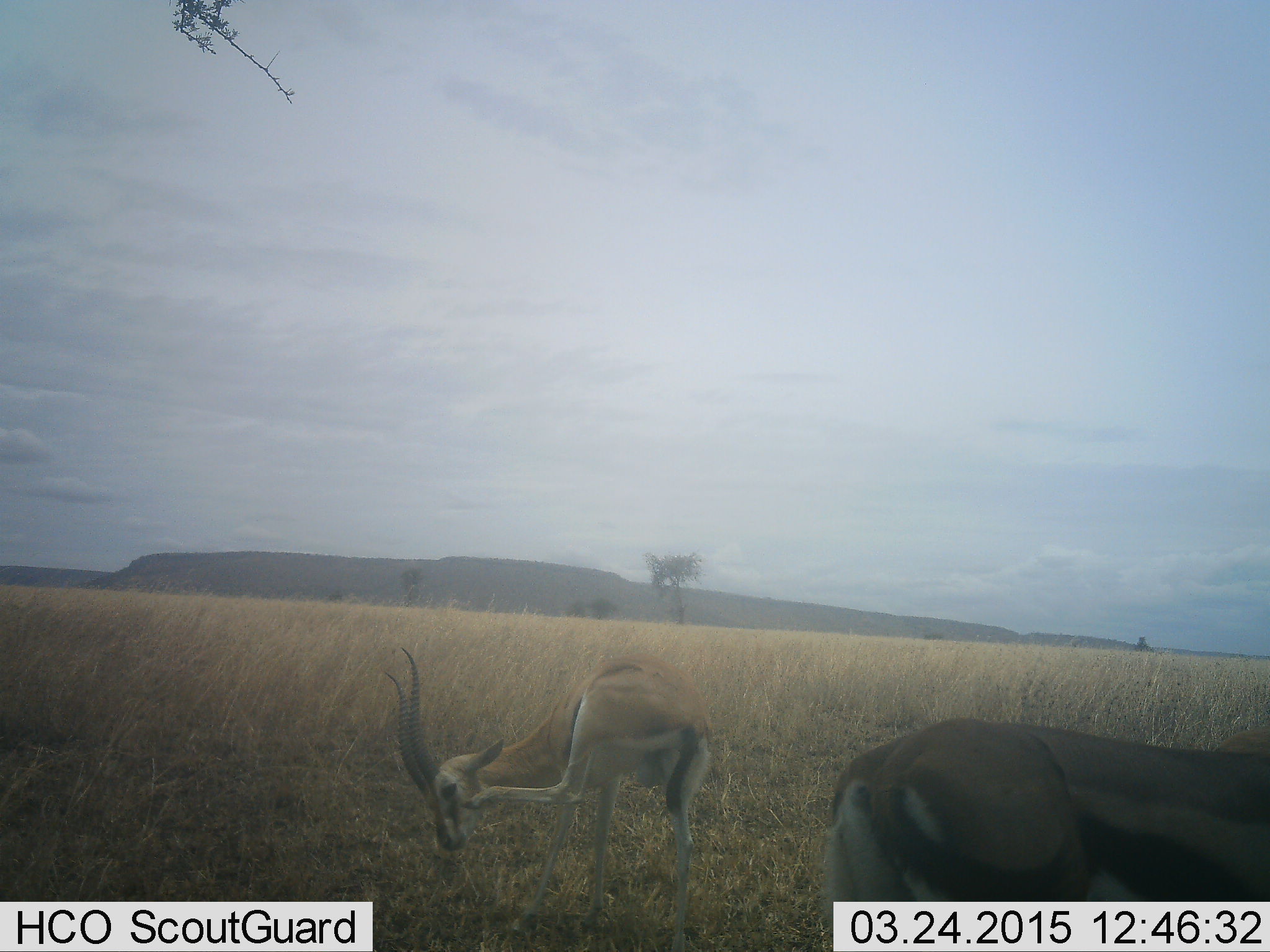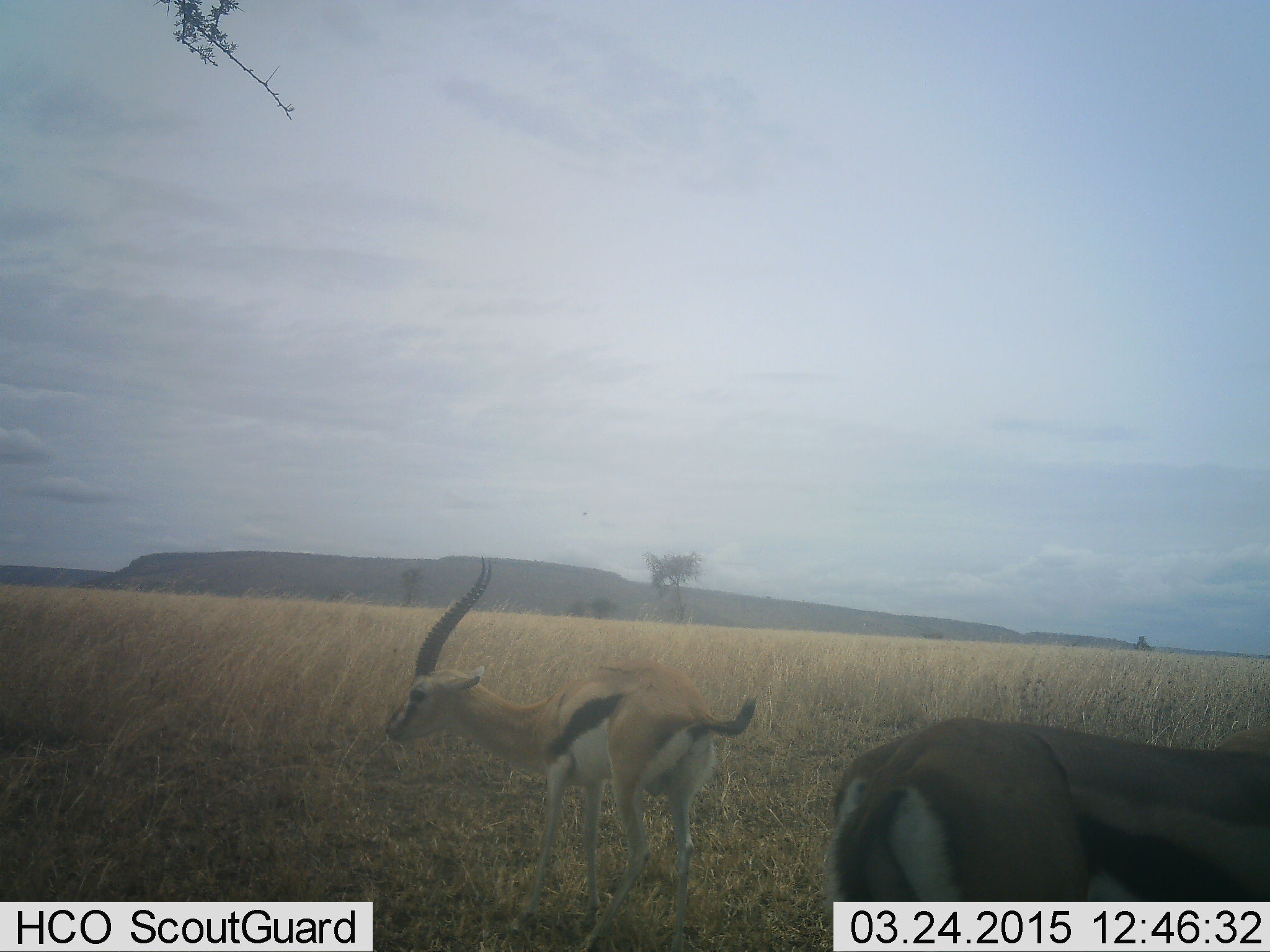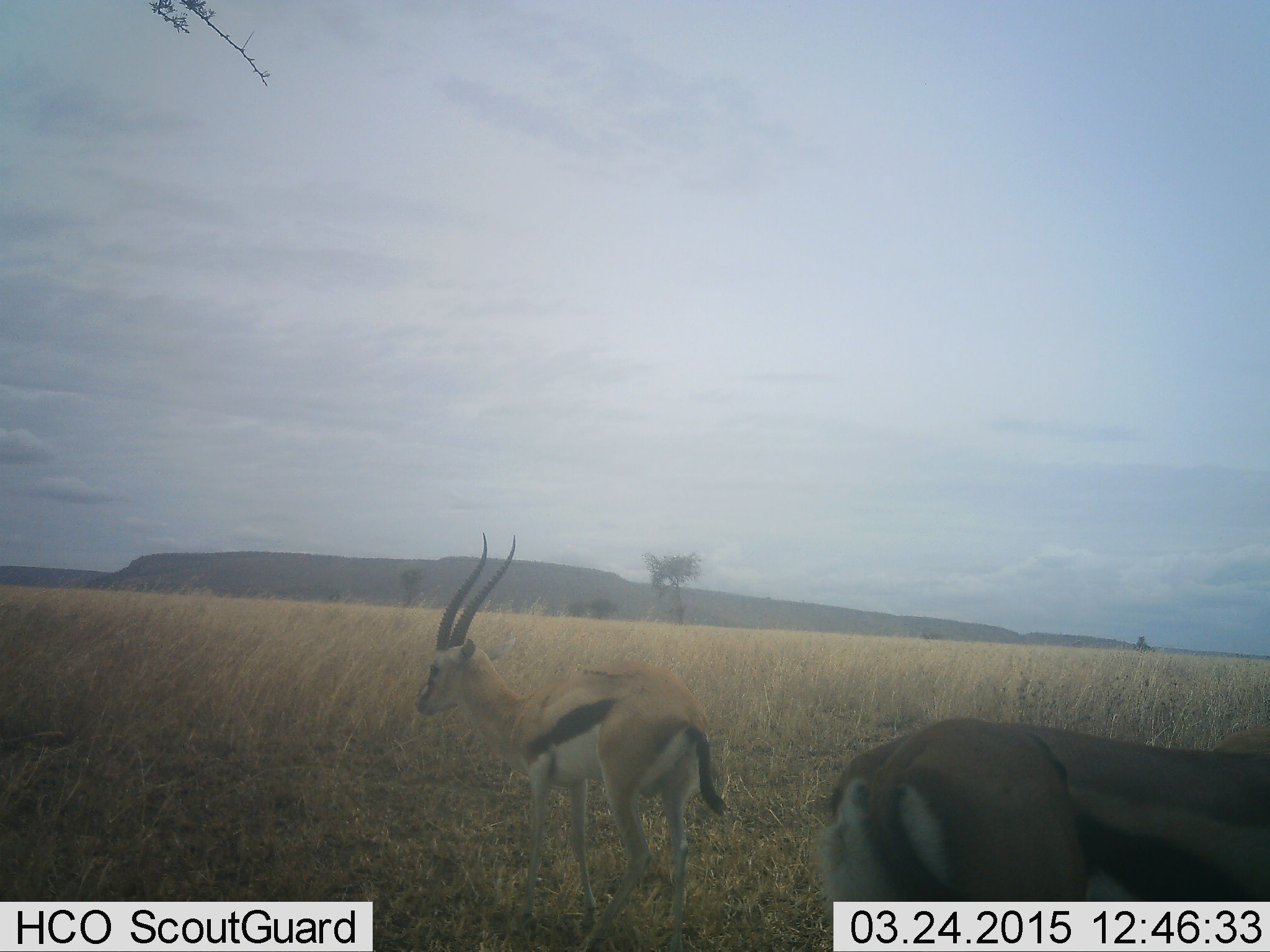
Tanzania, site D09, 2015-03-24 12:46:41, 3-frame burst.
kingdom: Animalia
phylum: Chordata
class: Mammalia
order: Artiodactyla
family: Bovidae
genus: Eudorcas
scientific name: Eudorcas thomsonii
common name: thomson's gazelle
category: gazellethomsons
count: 2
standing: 100%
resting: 0%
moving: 10%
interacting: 10%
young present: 0%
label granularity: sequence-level